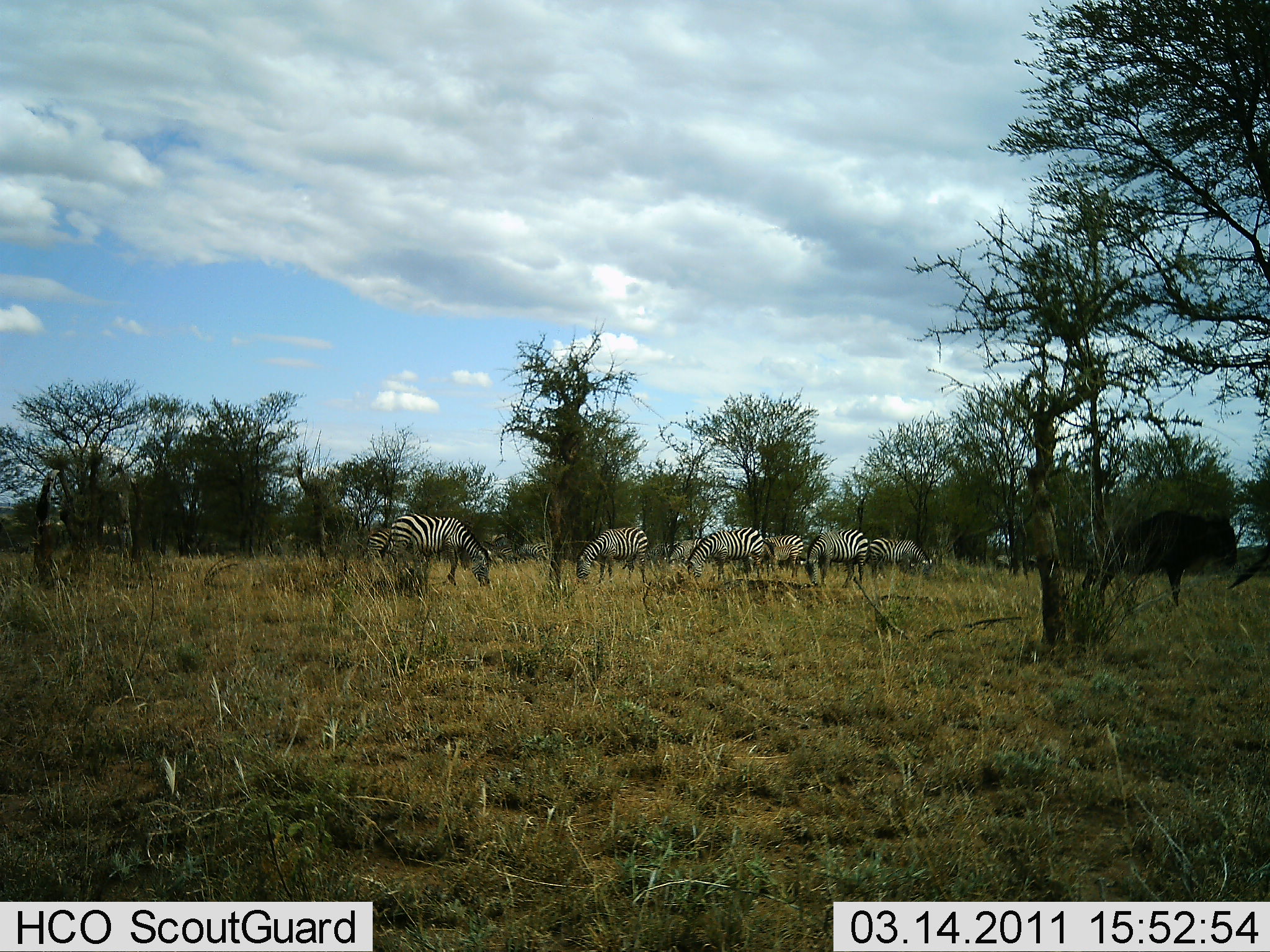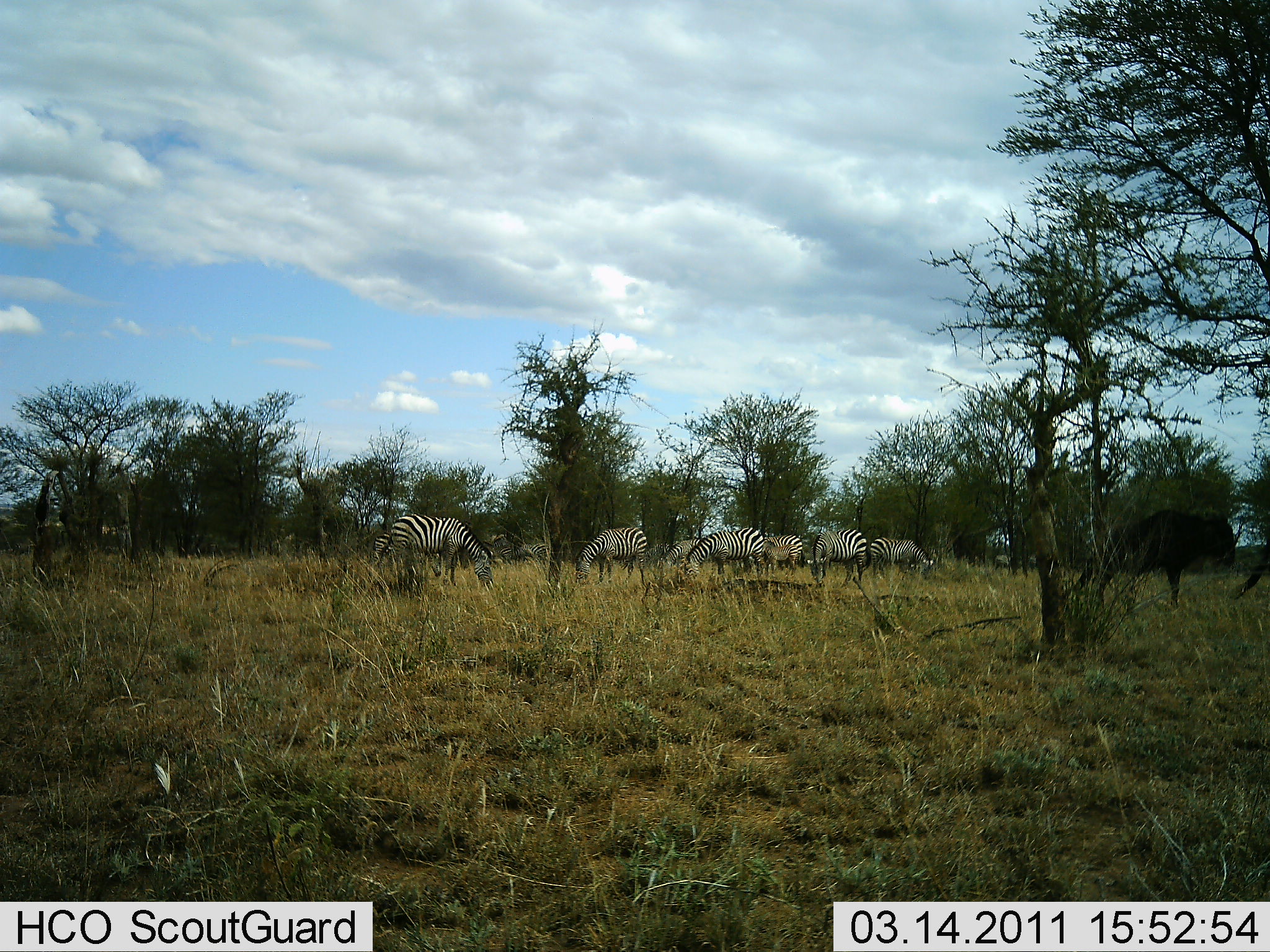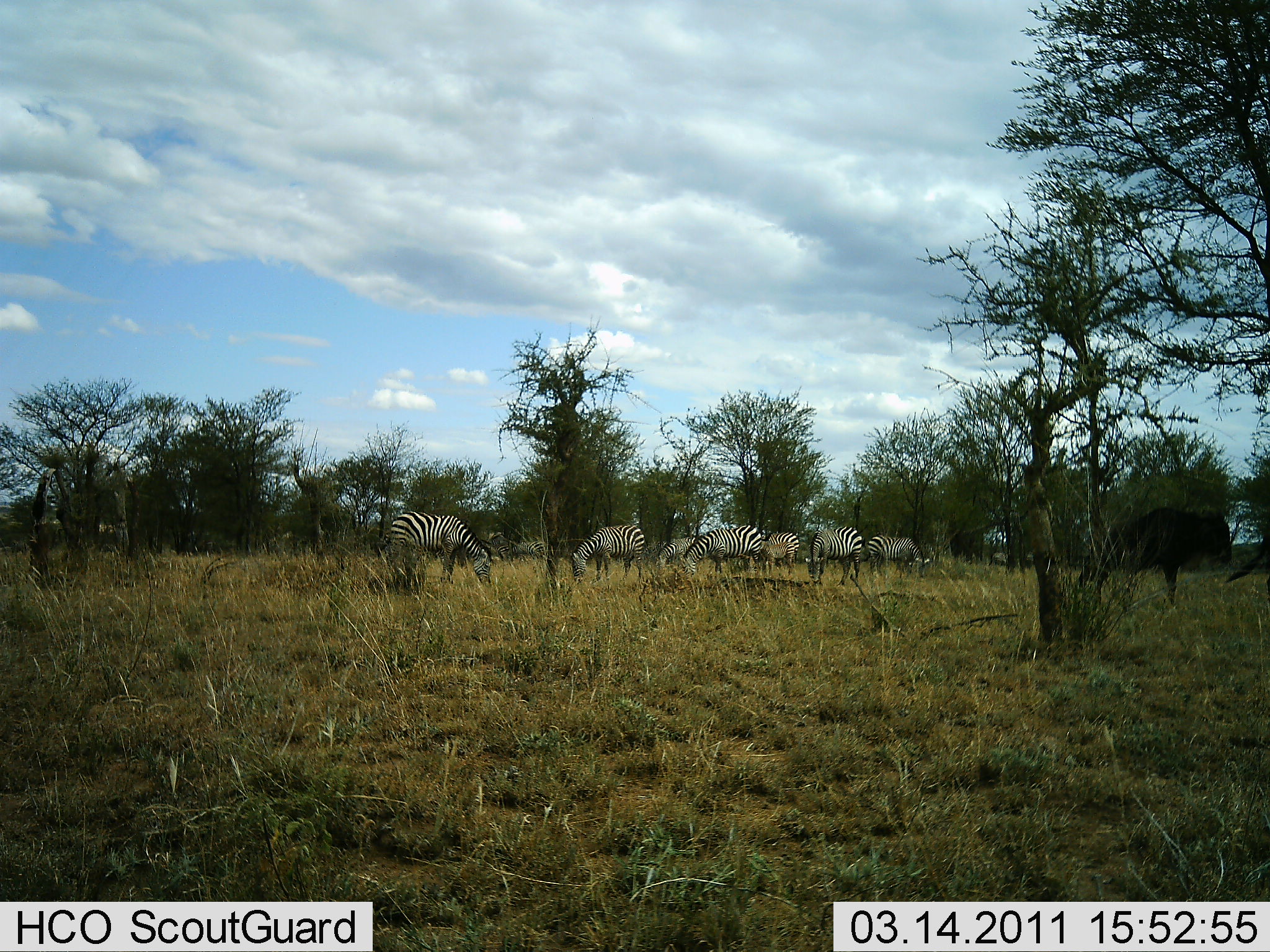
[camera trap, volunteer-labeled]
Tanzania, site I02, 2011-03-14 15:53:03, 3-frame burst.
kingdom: Animalia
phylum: Chordata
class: Mammalia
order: Perissodactyla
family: Equidae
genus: Equus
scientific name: Equus quagga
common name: plains zebra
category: zebra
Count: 7.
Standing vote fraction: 25%.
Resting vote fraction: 0%.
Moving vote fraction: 0%.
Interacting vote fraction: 0%.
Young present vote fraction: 0%.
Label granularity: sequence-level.